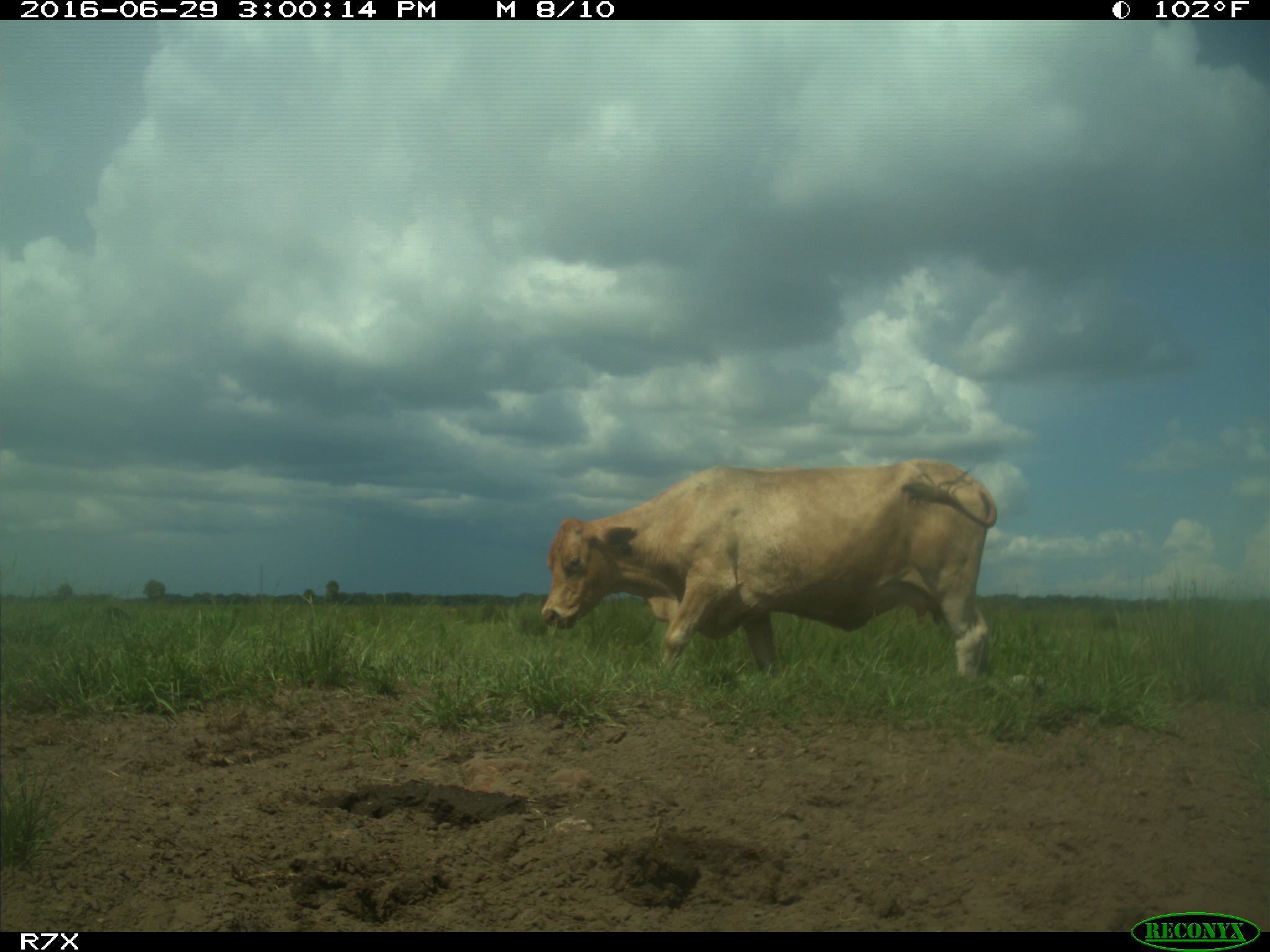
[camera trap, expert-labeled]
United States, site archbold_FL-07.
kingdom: Animalia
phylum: Chordata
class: Mammalia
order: Artiodactyla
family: Bovidae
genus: Bos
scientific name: Bos taurus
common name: domestic cow